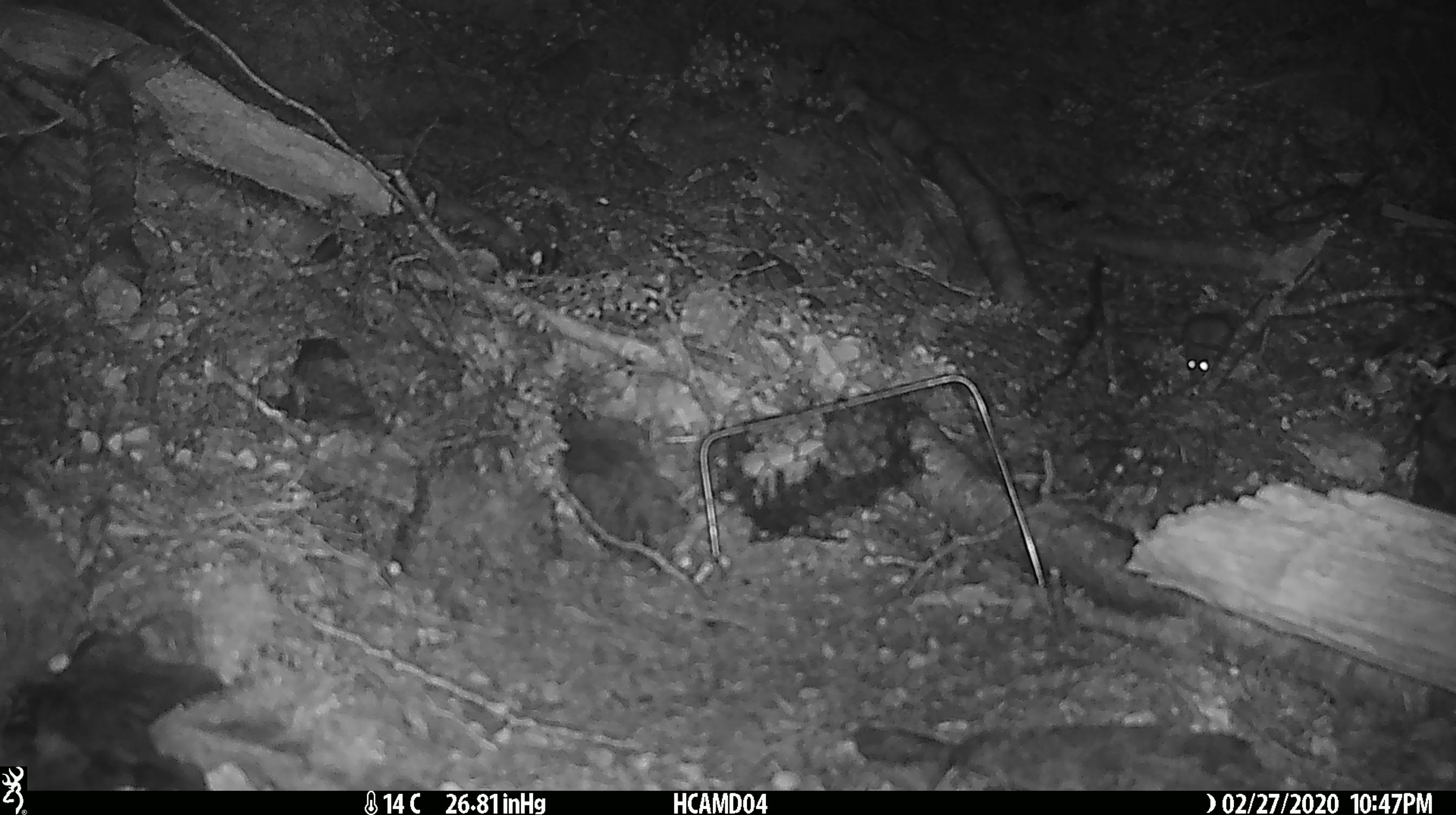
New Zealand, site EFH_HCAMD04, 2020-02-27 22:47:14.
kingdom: Animalia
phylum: Chordata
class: Mammalia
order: Rodentia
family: Muridae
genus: Mus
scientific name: Mus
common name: mouse